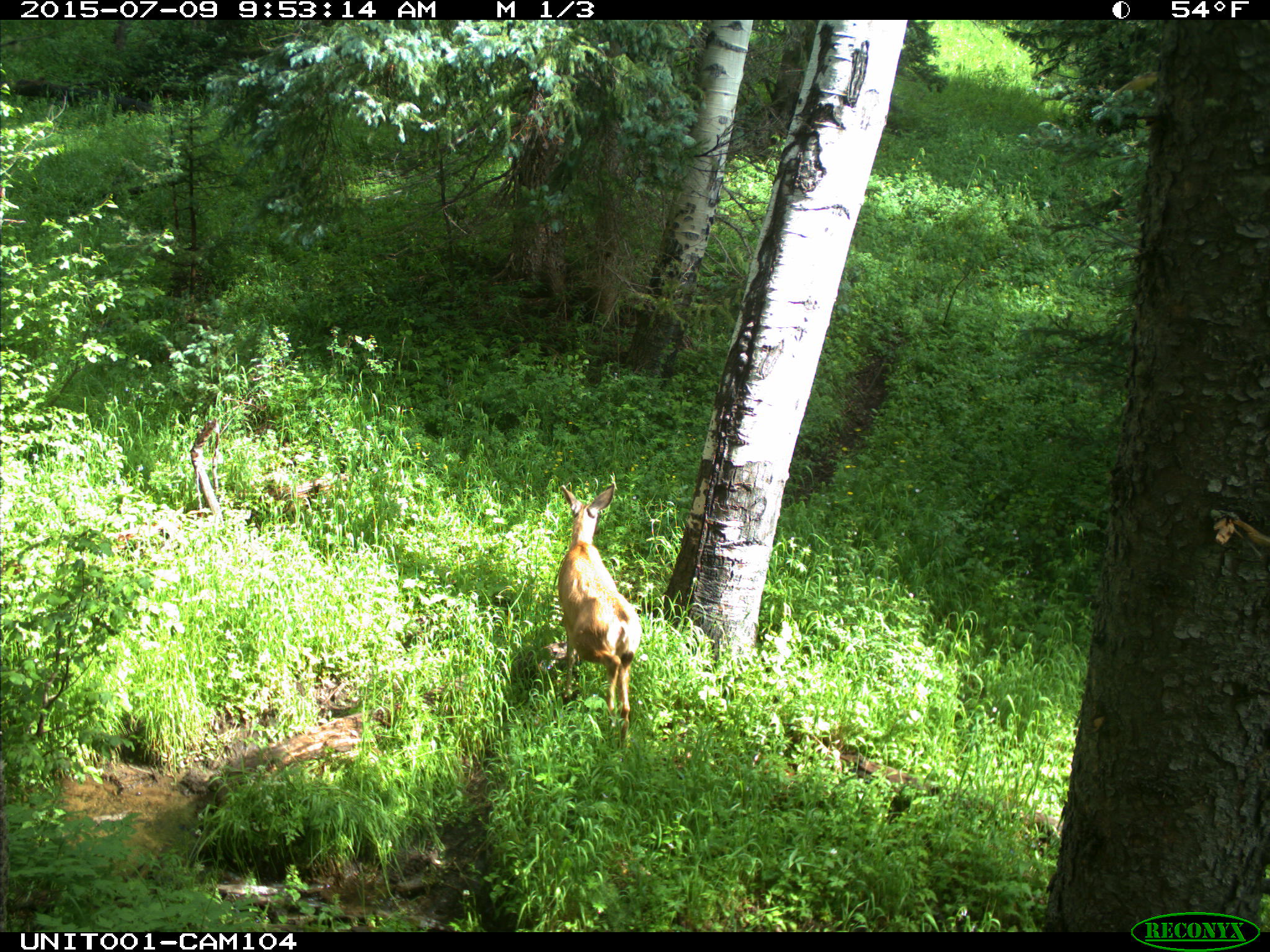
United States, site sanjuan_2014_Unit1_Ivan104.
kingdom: Animalia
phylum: Chordata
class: Mammalia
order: Artiodactyla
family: Cervidae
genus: Odocoileus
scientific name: Odocoileus hemionus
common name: mule deer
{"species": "Odocoileus hemionus (mule deer)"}